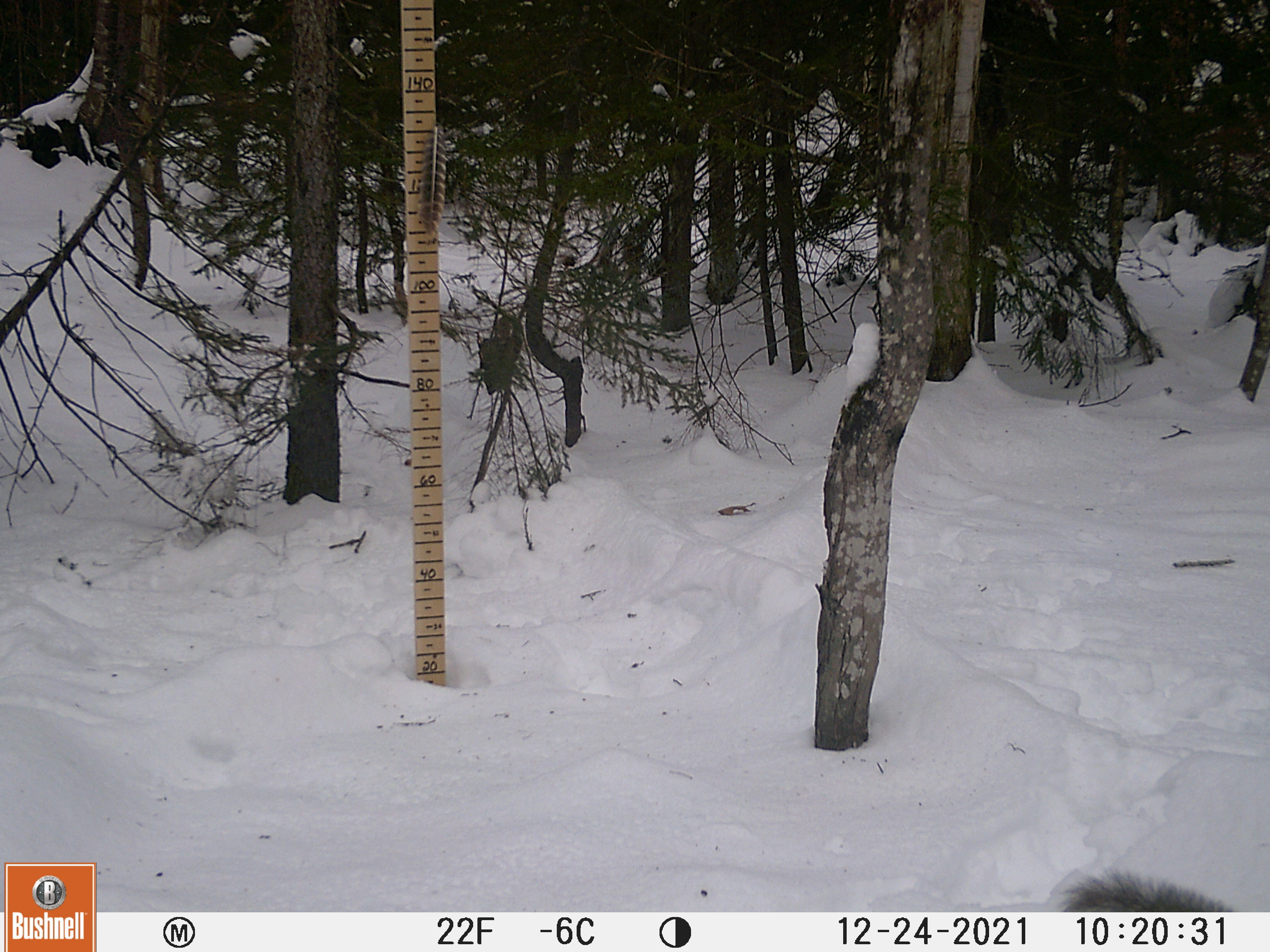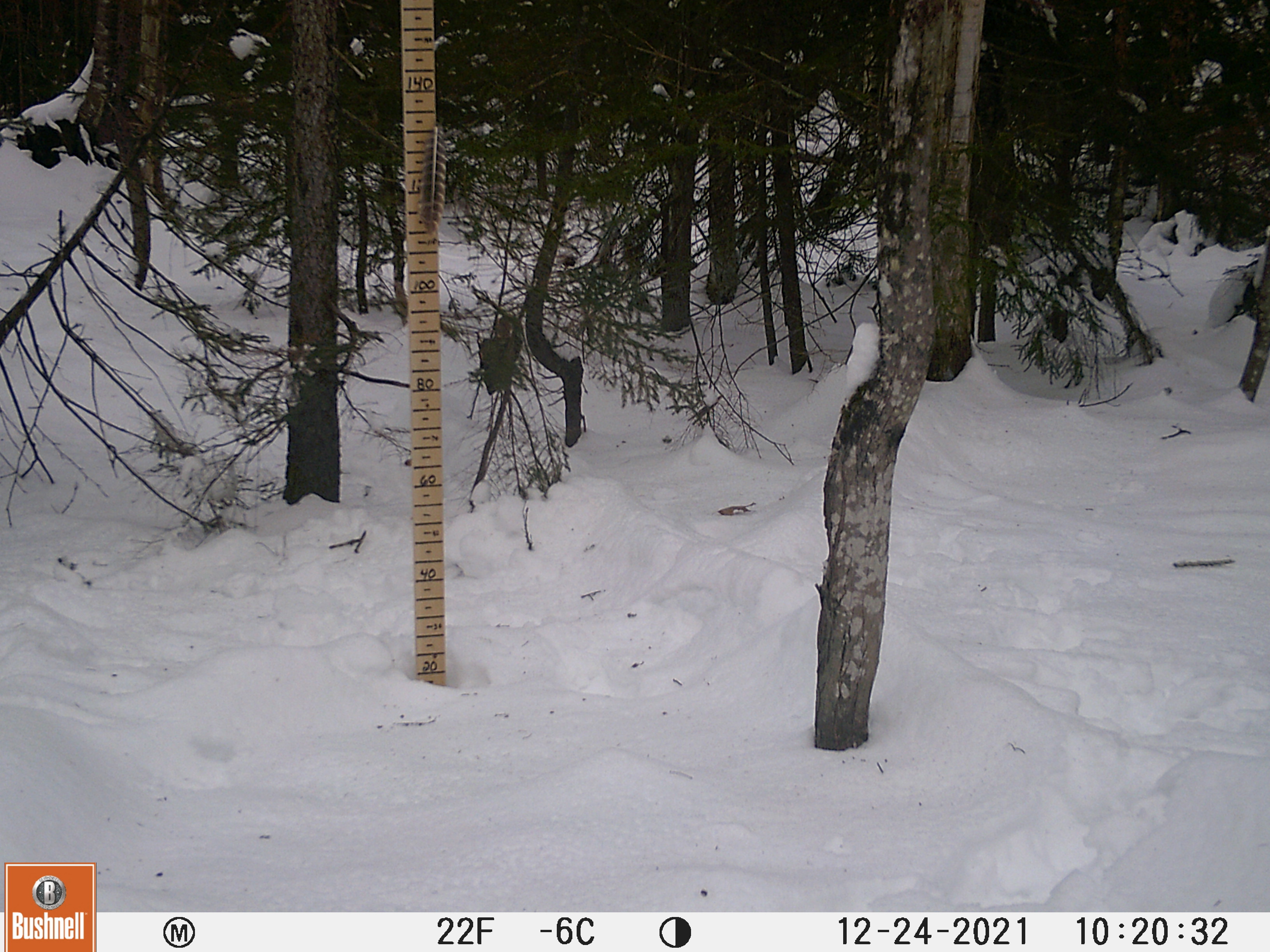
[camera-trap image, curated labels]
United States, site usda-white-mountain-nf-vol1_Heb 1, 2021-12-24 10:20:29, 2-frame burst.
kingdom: Animalia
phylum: Chordata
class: Mammalia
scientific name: Mammalia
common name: mammal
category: mammal sp.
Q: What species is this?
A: Mammal sp. (mammal) (Mammalia).